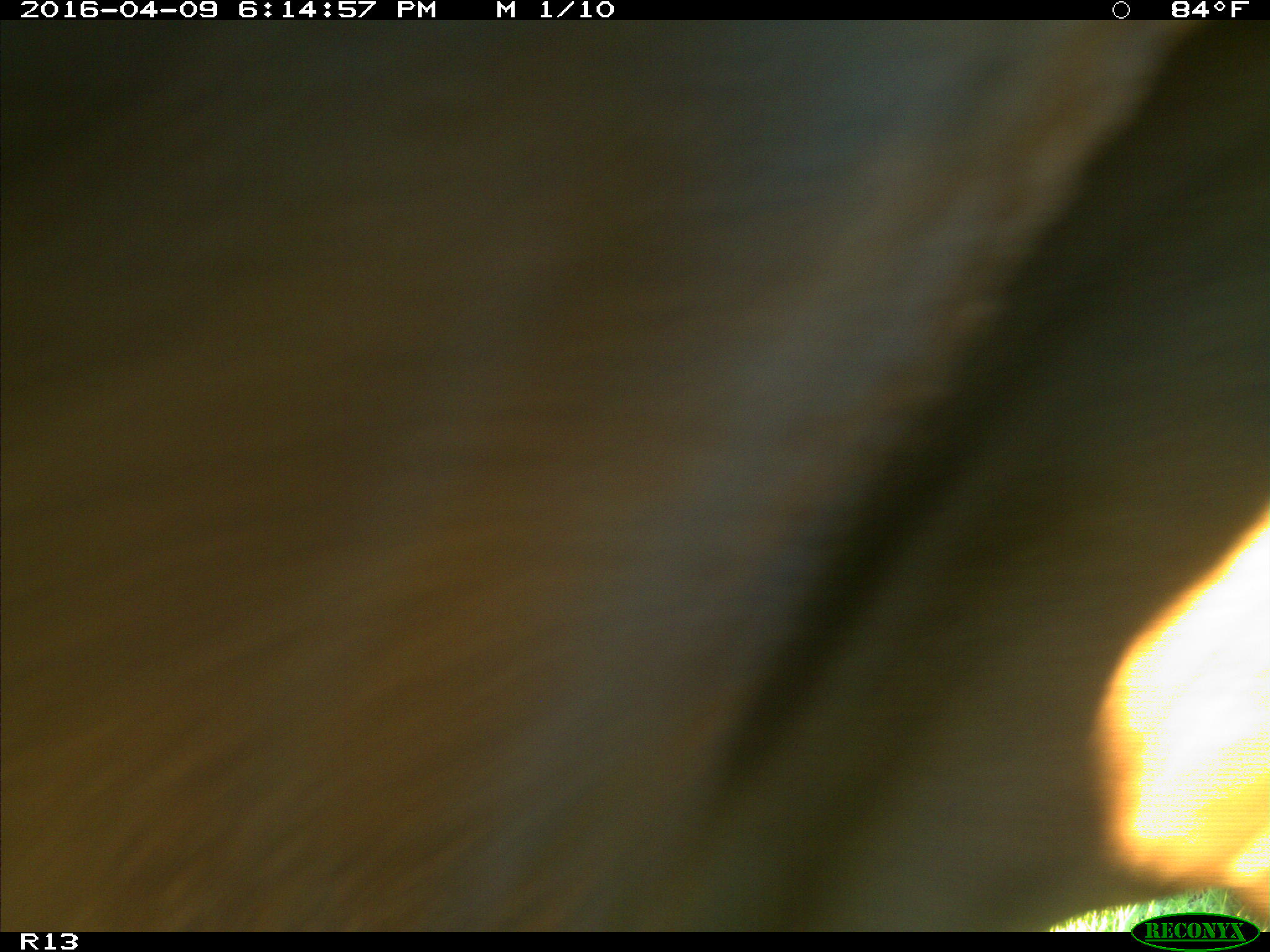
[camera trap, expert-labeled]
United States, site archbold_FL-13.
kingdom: Animalia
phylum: Chordata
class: Mammalia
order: Artiodactyla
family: Bovidae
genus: Bos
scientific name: Bos taurus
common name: domestic cow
Bos taurus (domestic cow).